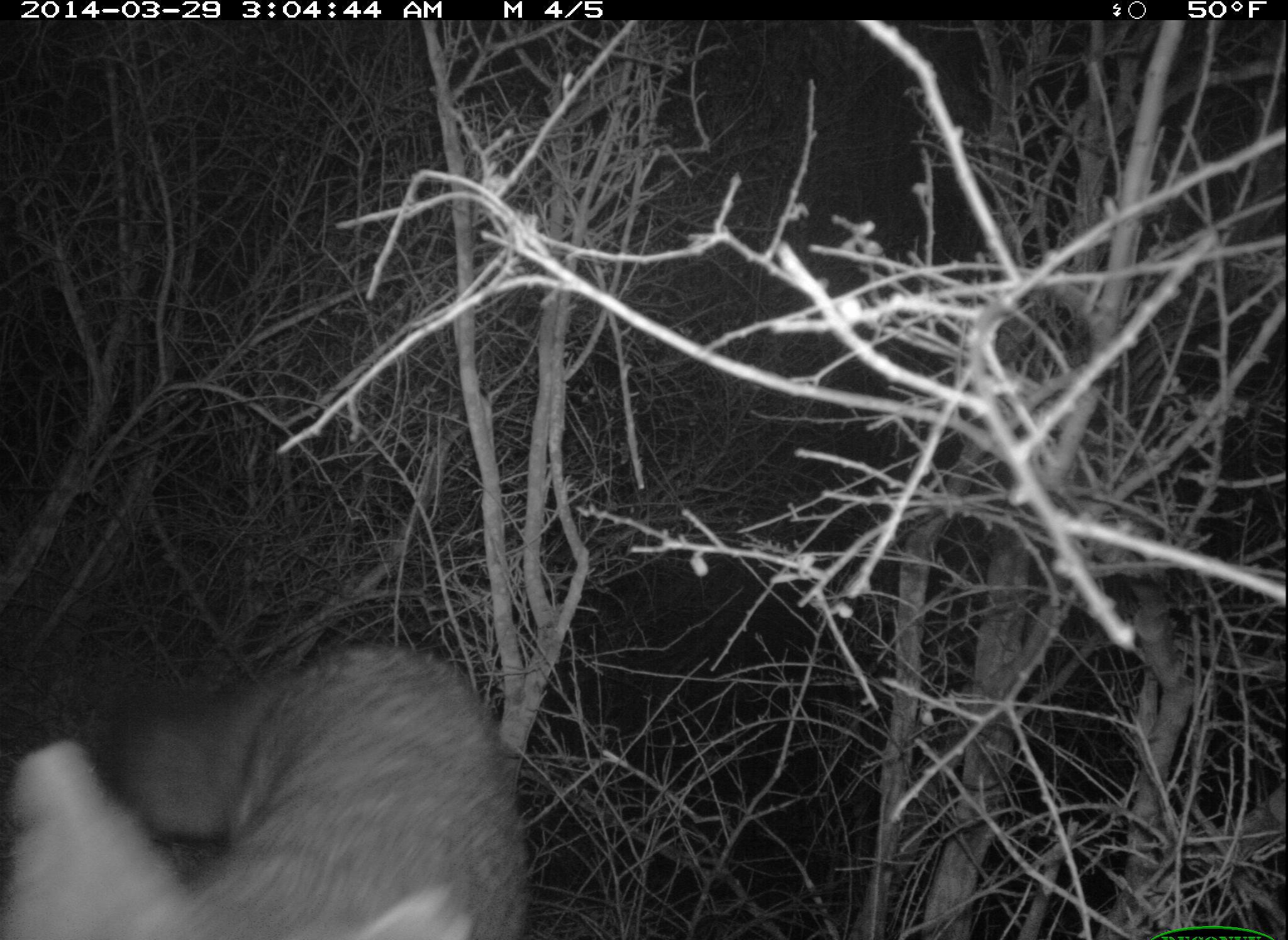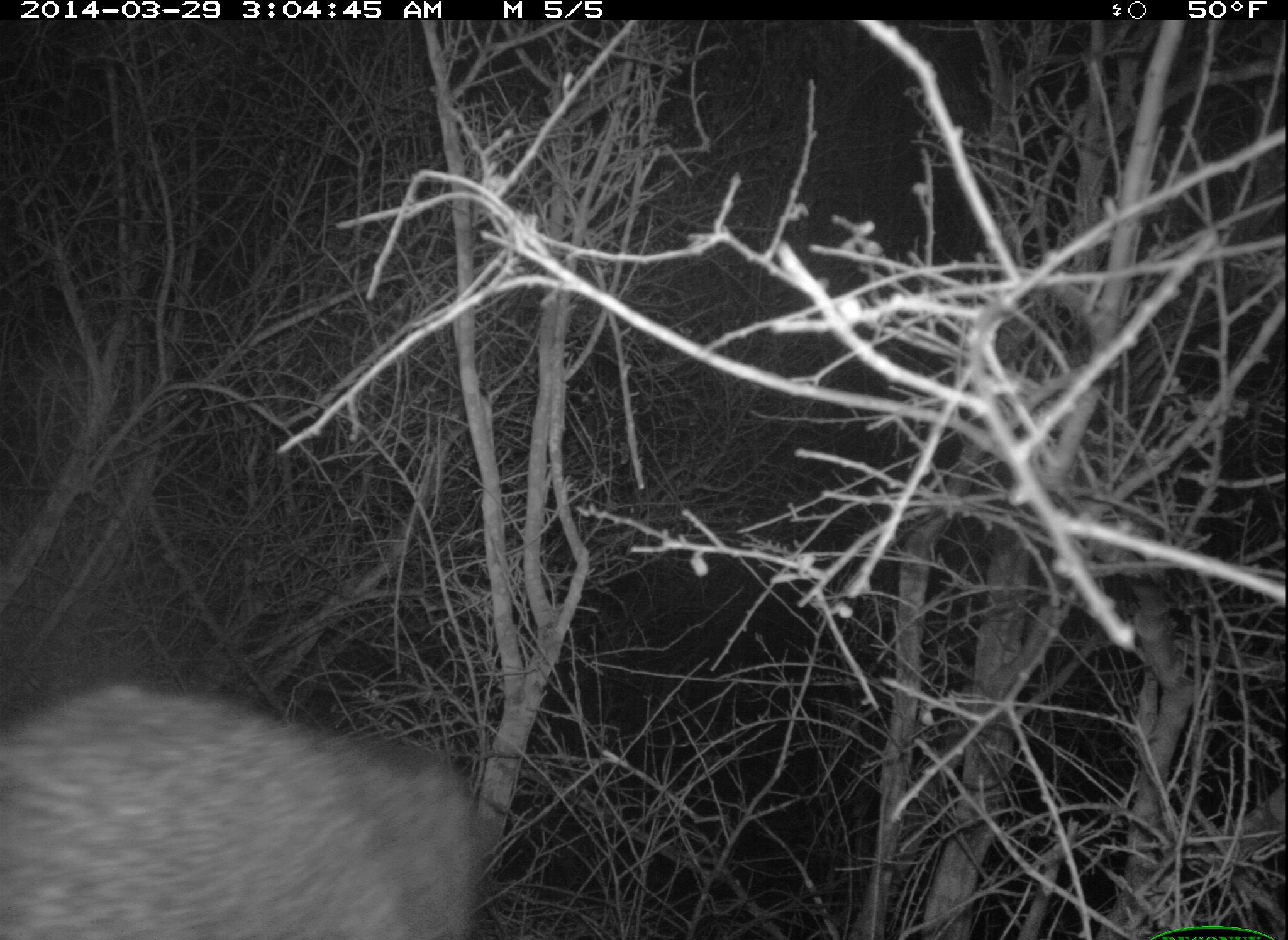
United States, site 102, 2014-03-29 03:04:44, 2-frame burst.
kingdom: Animalia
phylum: Chordata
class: Mammalia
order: Carnivora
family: Canidae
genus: Urocyon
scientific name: Urocyon cinereoargenteus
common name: gray fox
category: fox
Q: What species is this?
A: Fox (gray fox) (Urocyon cinereoargenteus).